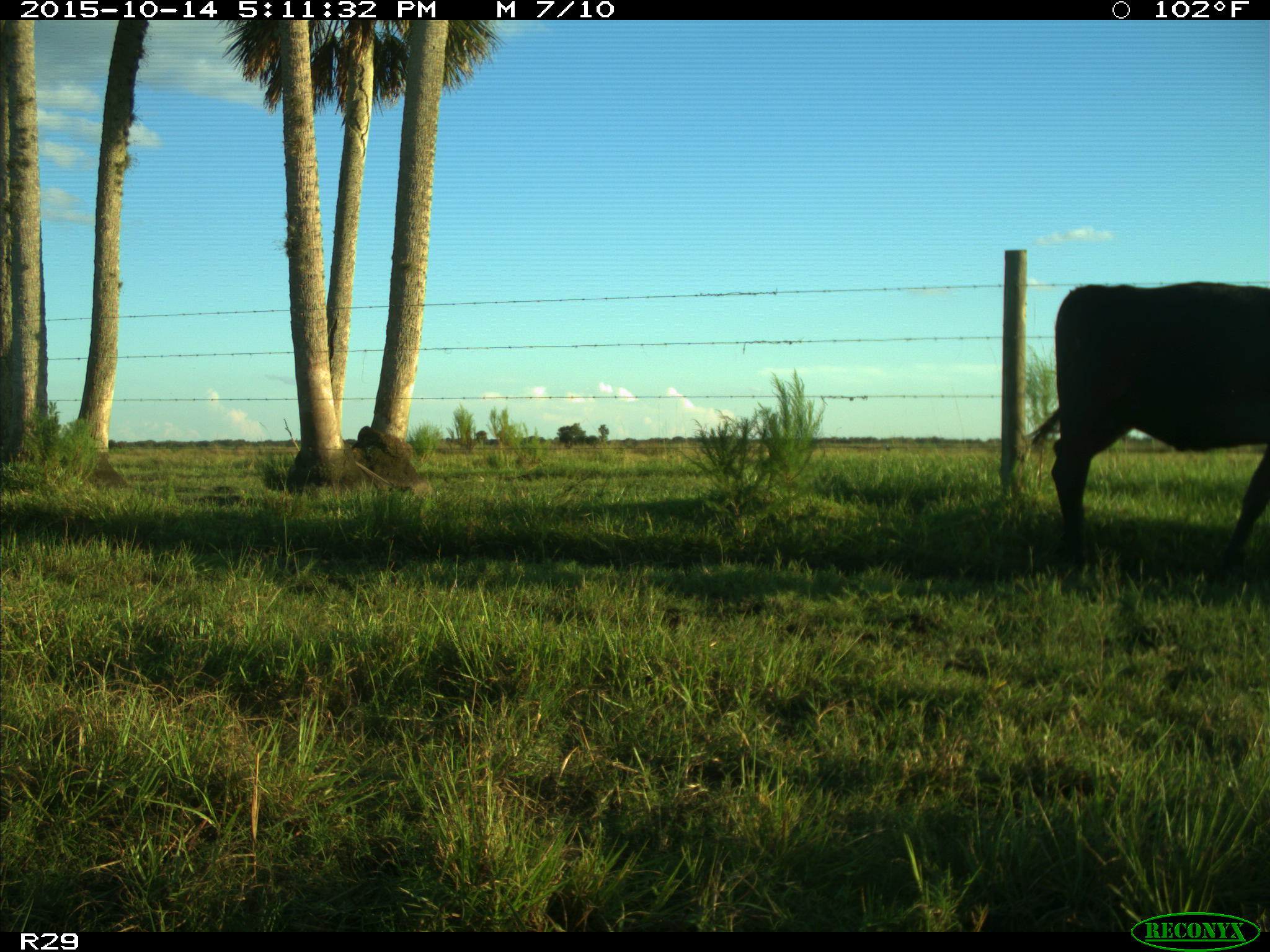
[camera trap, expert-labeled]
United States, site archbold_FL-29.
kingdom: Animalia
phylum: Chordata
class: Mammalia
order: Artiodactyla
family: Bovidae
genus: Bos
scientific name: Bos taurus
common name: domestic cow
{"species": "Bos taurus (domestic cow)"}